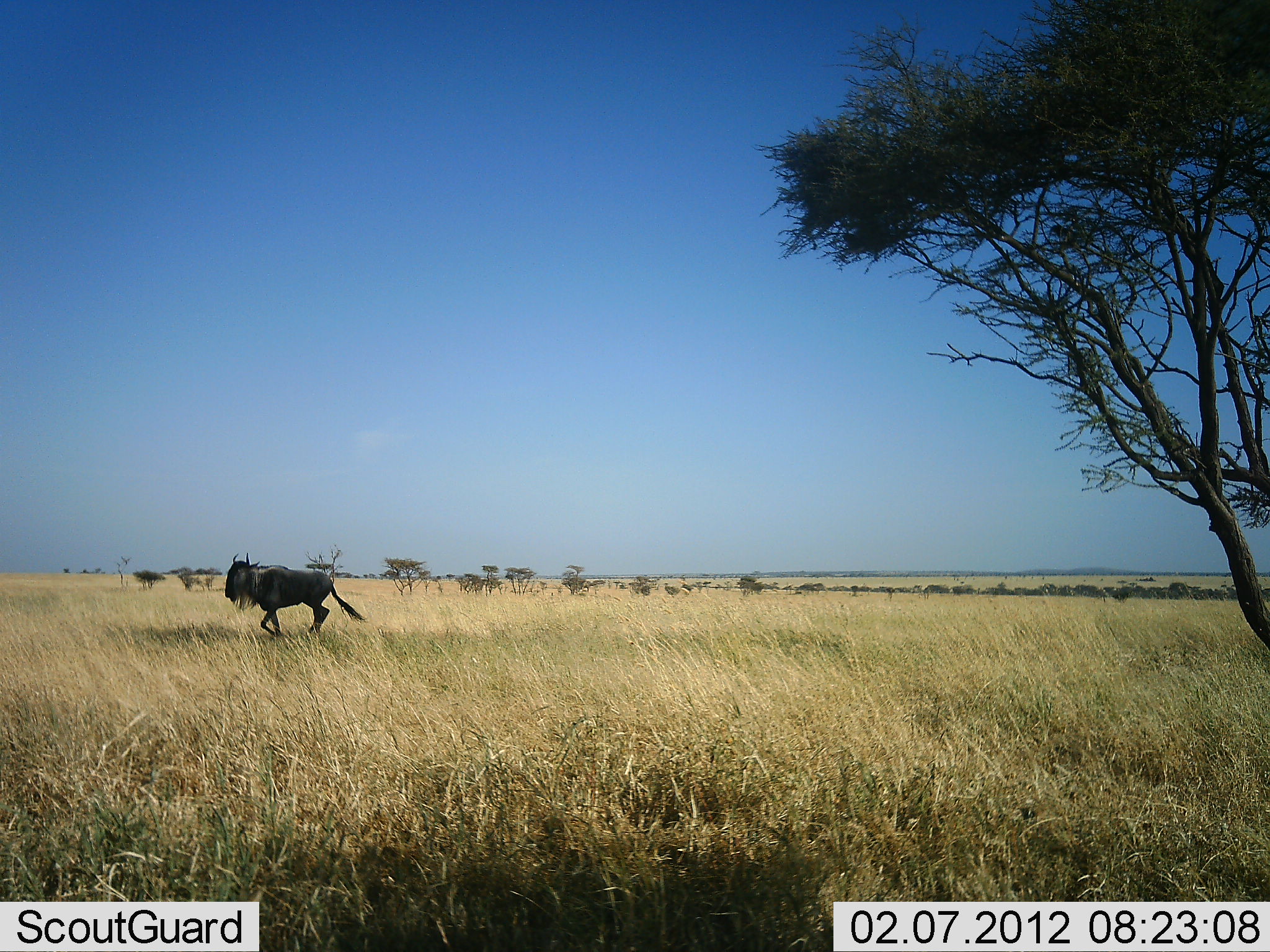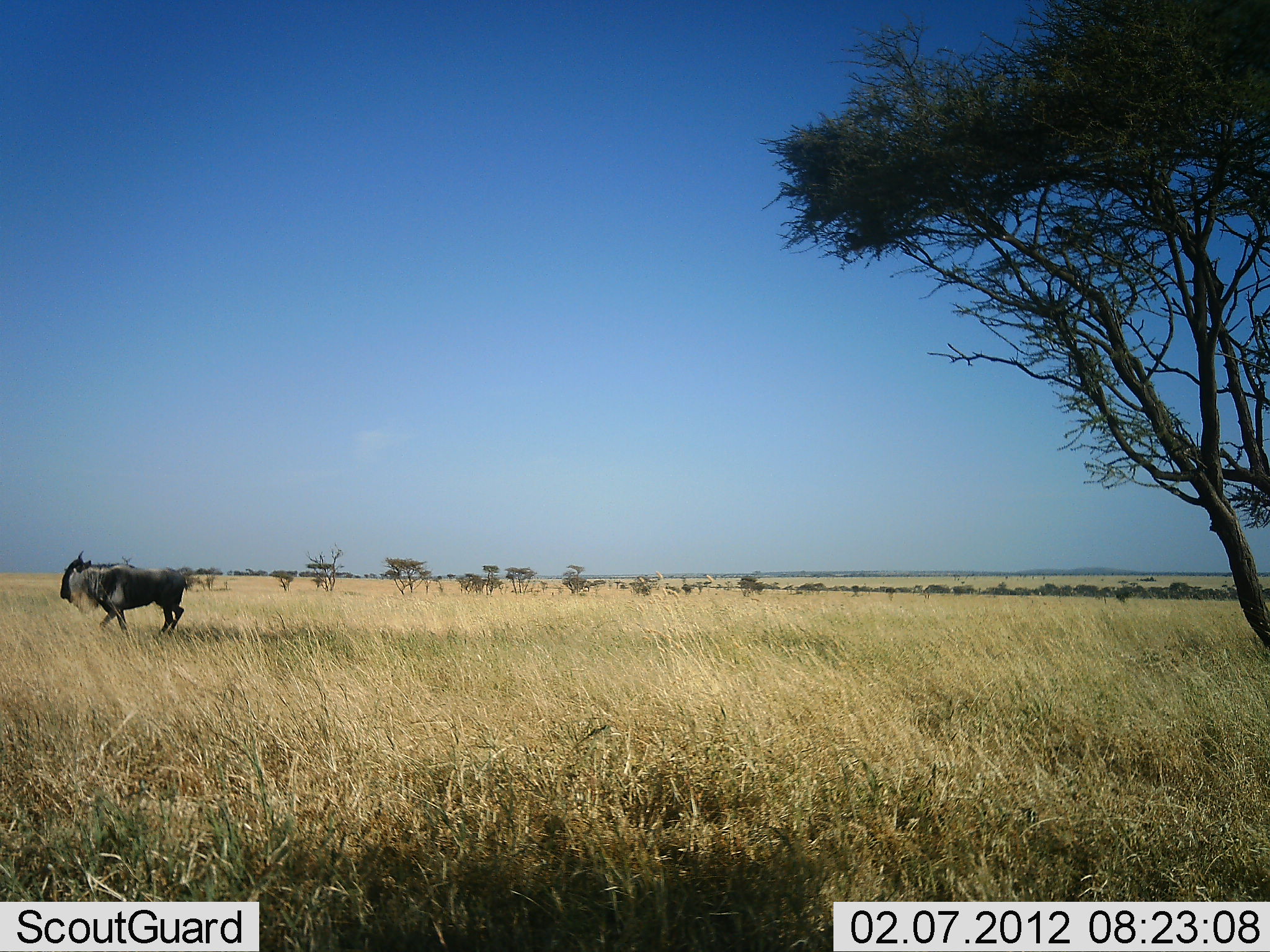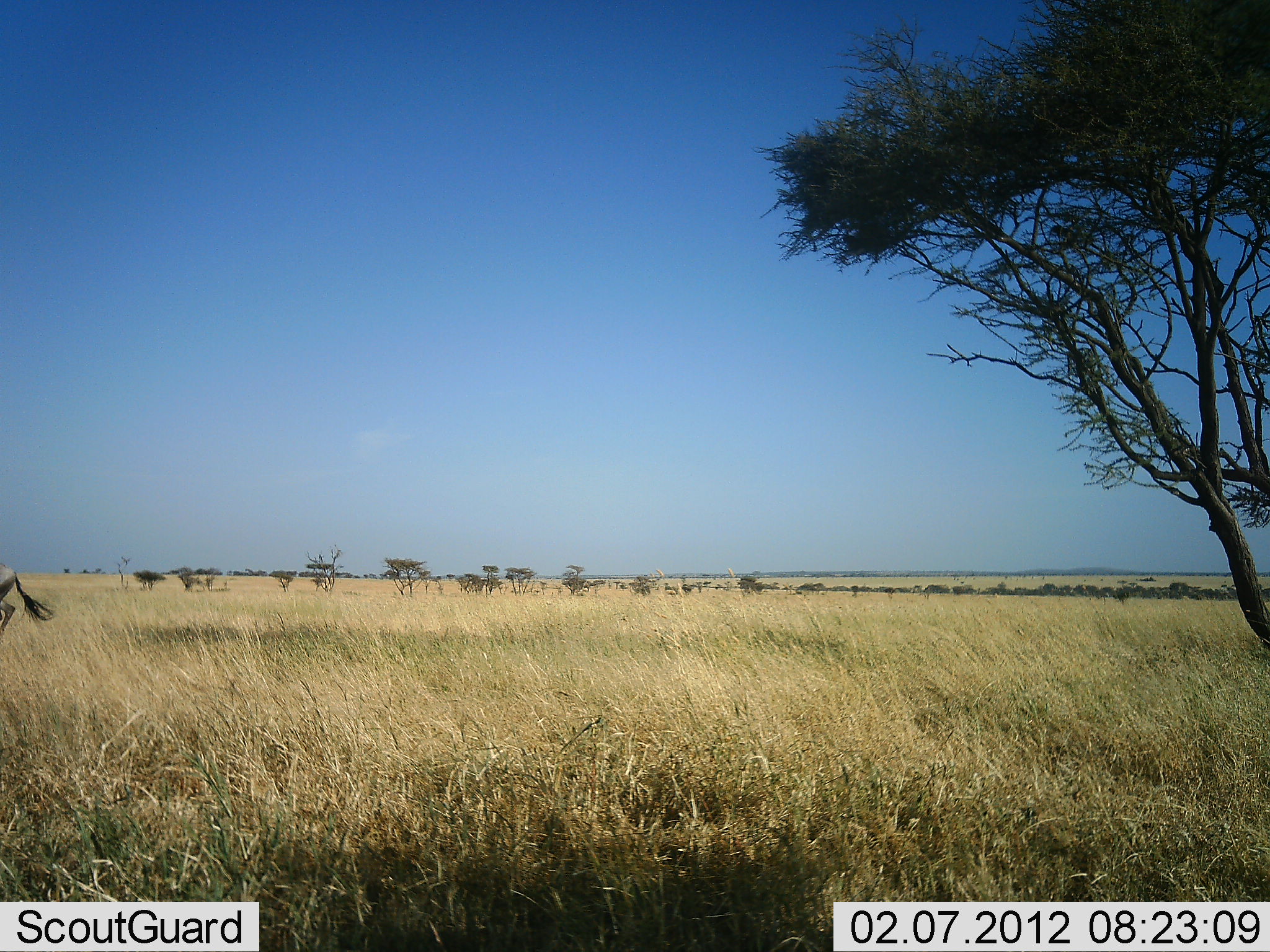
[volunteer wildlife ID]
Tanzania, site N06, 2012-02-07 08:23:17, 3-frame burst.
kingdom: Animalia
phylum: Chordata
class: Mammalia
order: Artiodactyla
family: Bovidae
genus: Connochaetes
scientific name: Connochaetes taurinus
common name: blue wildebeest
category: wildebeest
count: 1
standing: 5%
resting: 0%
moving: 100%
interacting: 0%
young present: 0%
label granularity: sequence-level